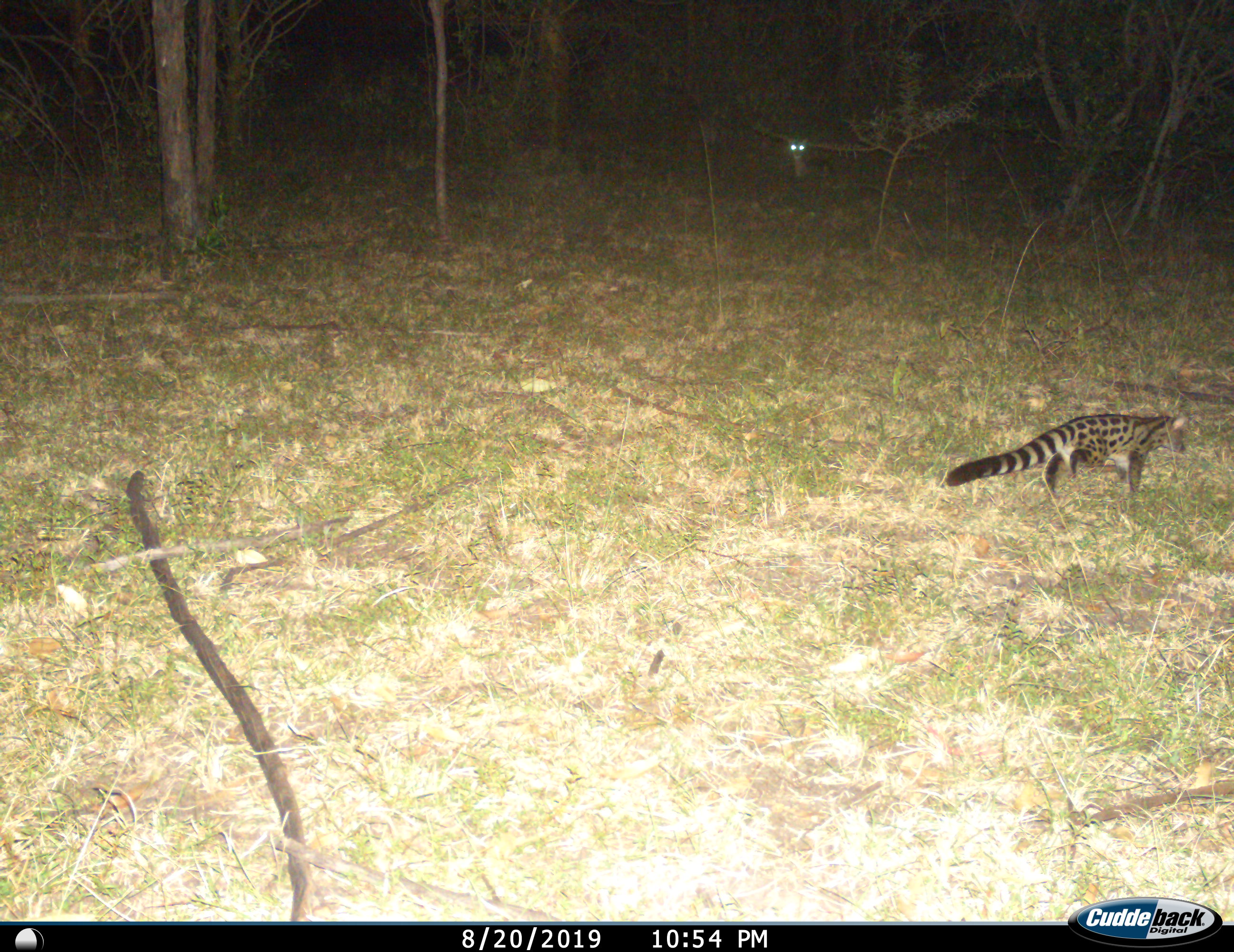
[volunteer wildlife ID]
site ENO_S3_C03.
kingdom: Animalia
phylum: Chordata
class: Mammalia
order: Carnivora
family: Viverridae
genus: Genetta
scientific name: Genetta genetta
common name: small-spotted genet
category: genetcommonsmallspotted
Genetcommonsmallspotted (small-spotted genet) (Genetta genetta), count 1. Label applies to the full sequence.